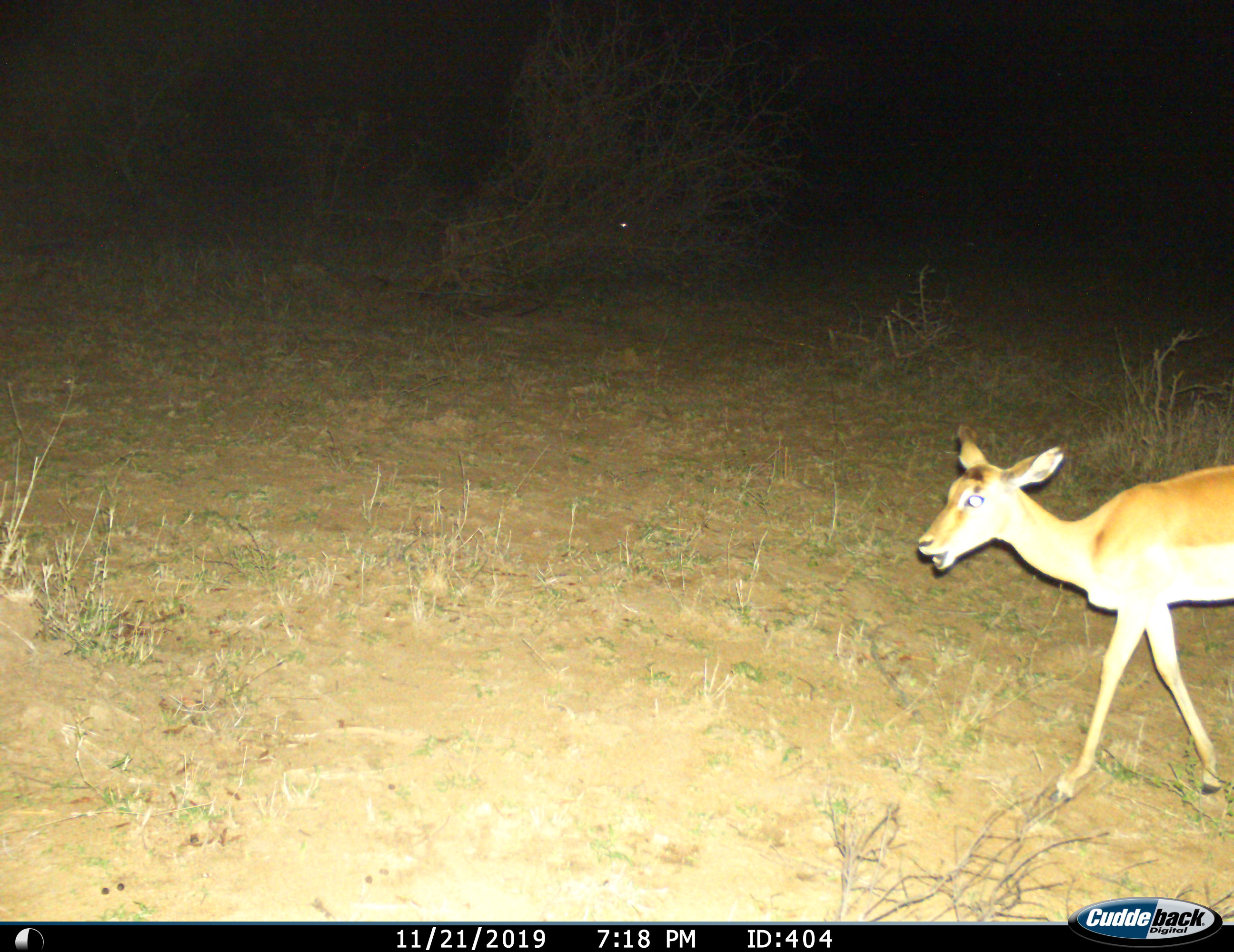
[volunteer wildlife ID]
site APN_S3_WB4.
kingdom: Animalia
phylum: Chordata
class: Mammalia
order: Artiodactyla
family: Bovidae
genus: Aepyceros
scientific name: Aepyceros melampus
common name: impala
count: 1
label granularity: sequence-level